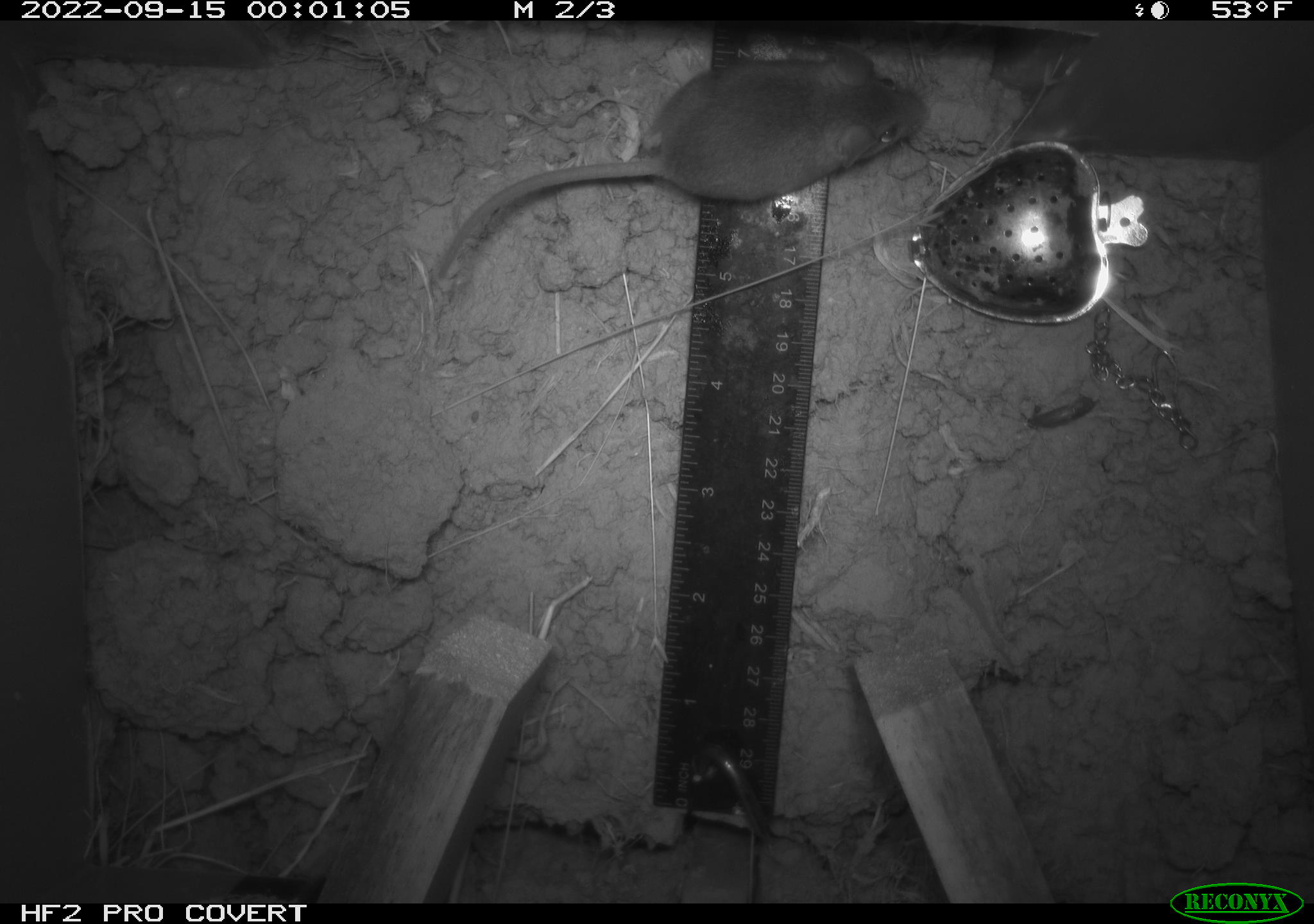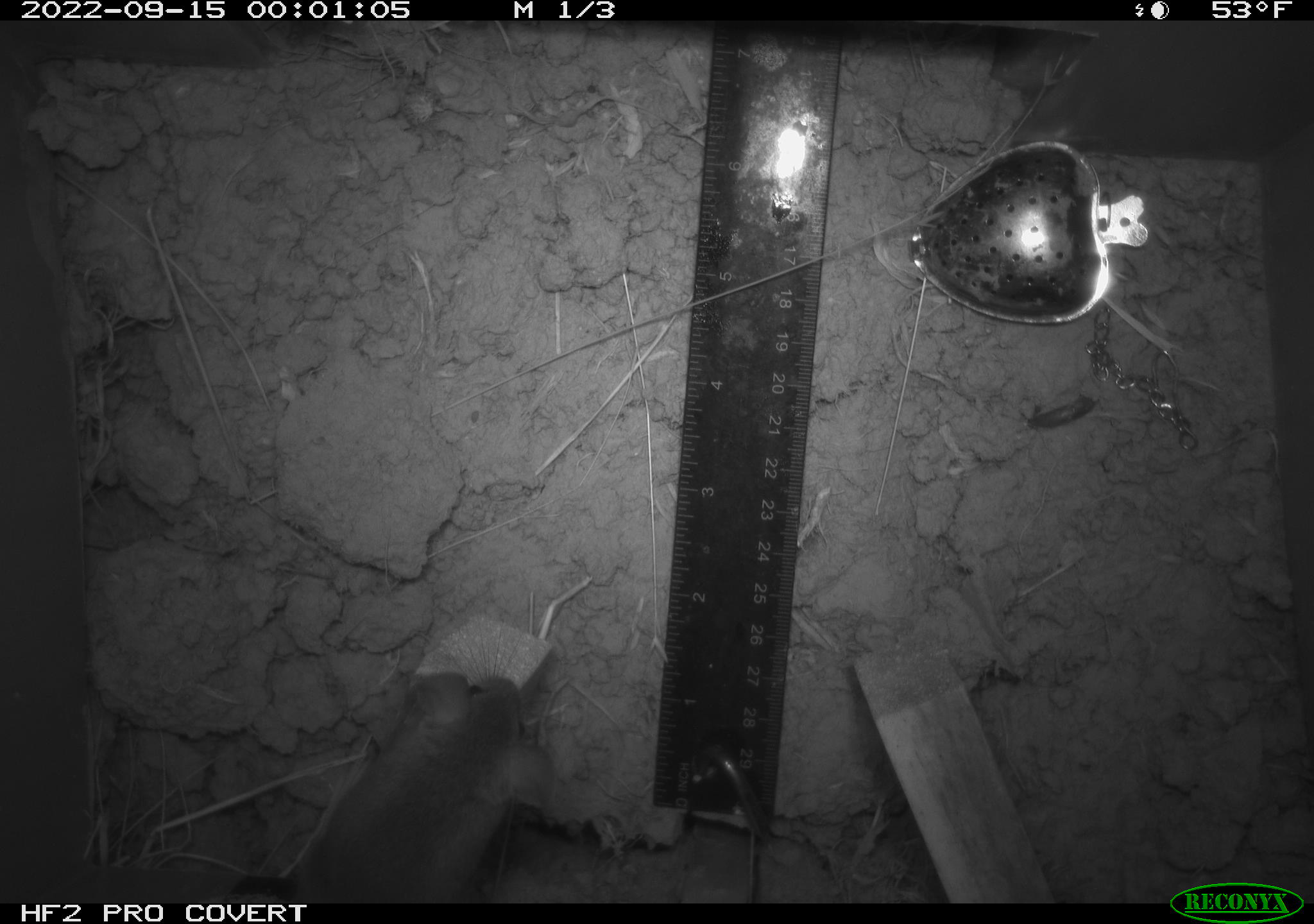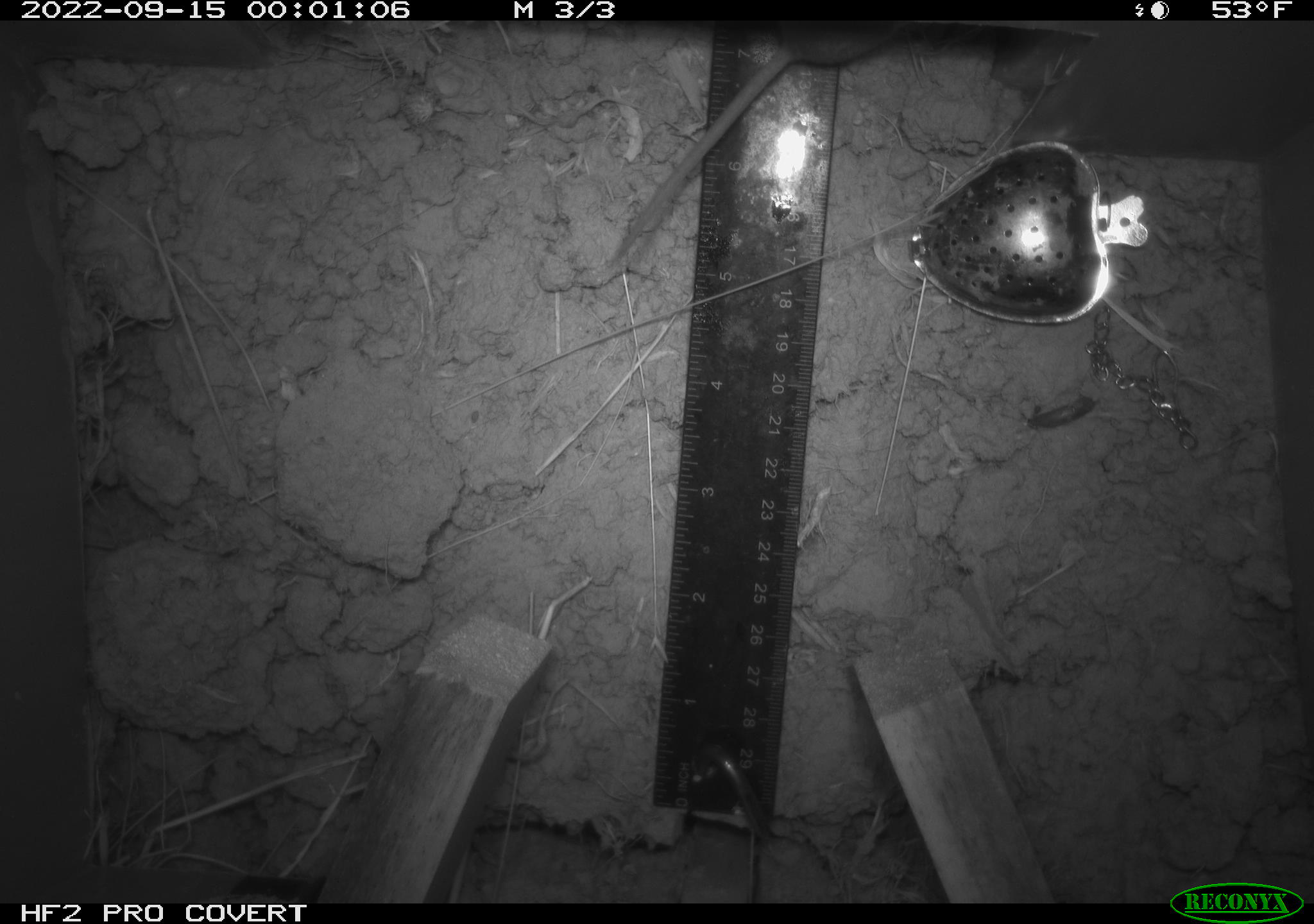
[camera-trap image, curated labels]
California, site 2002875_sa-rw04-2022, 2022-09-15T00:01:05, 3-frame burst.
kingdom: Animalia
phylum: Chordata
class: Mammalia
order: Rodentia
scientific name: Rodentia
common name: mouse species